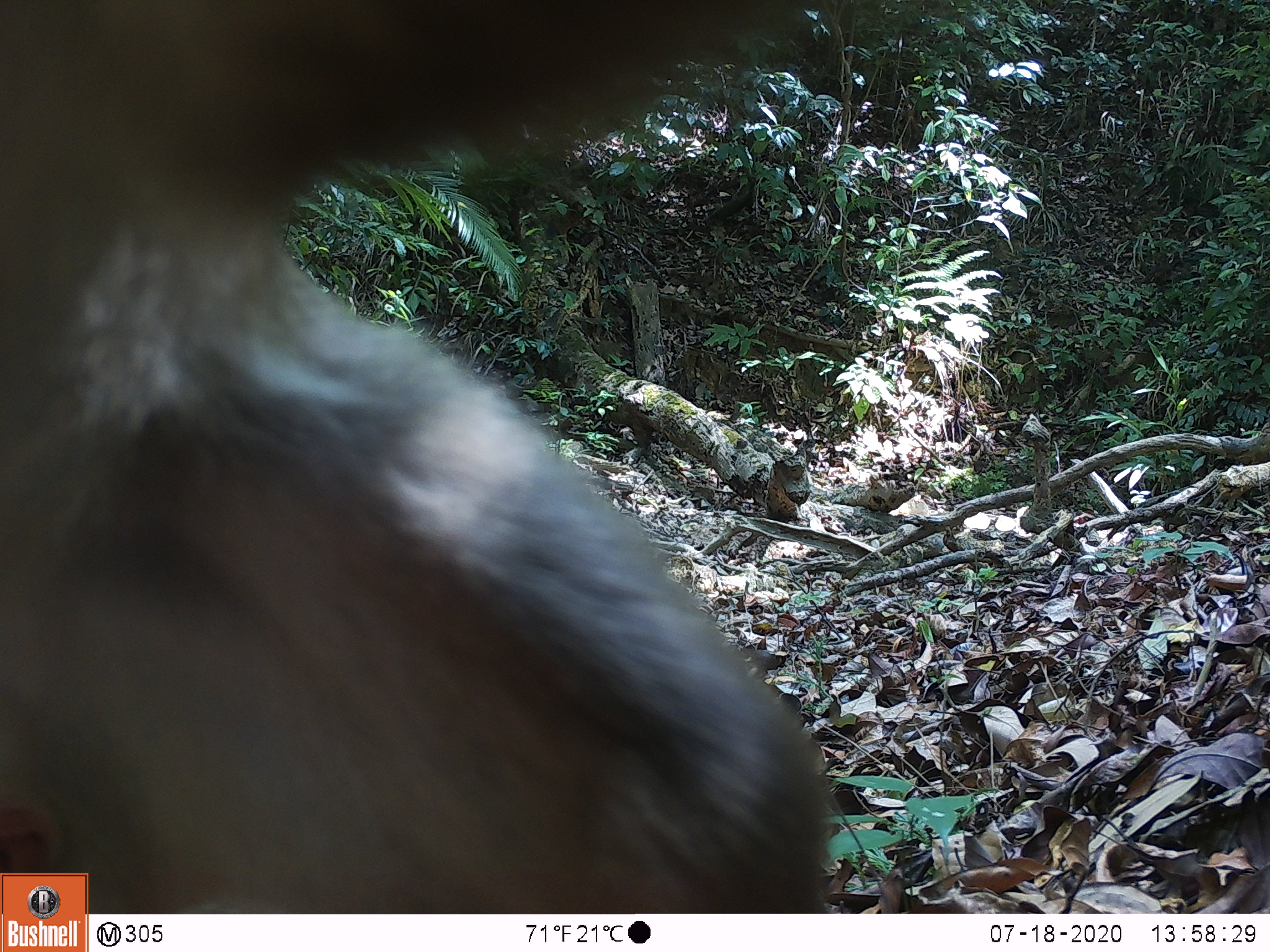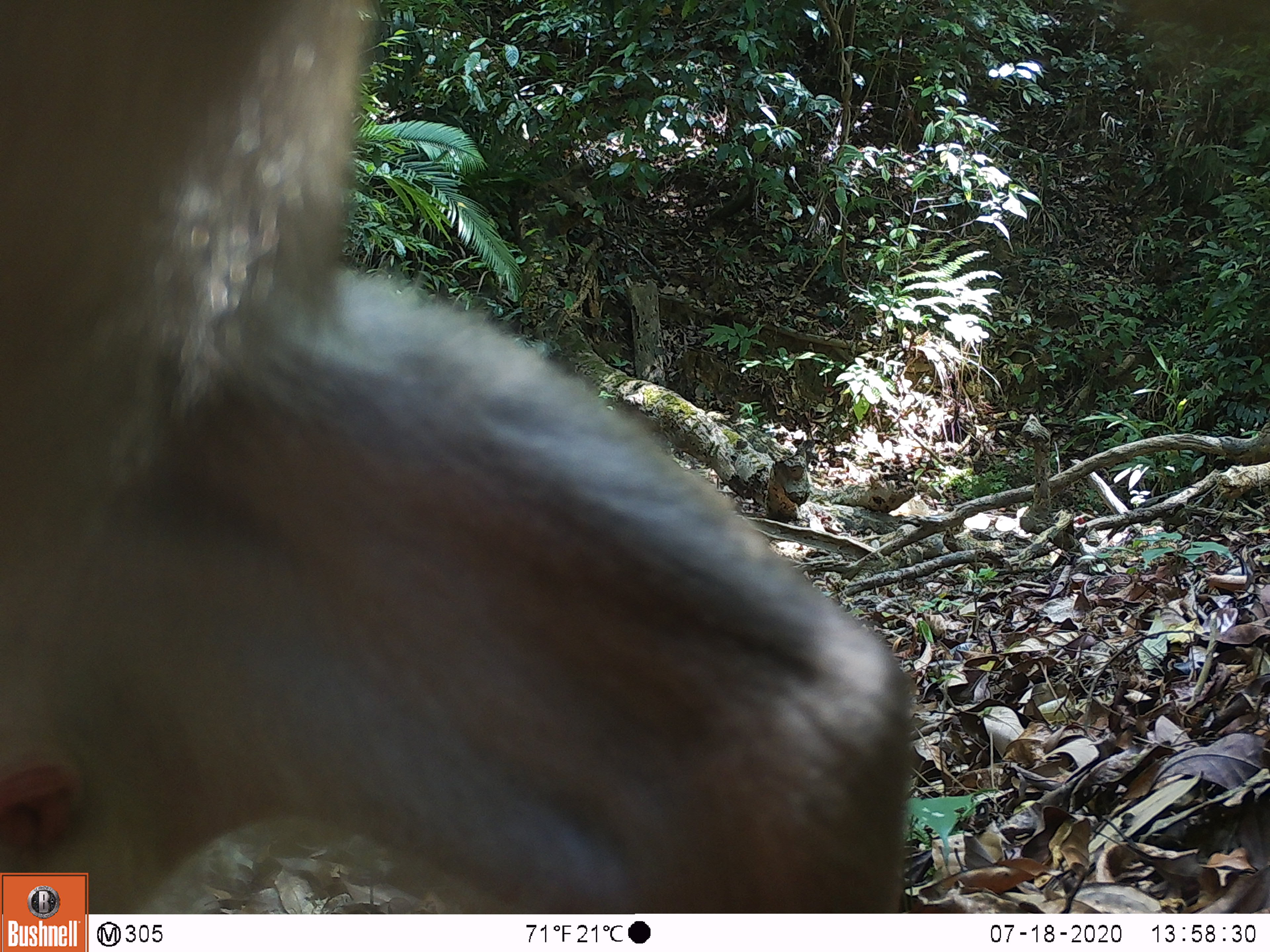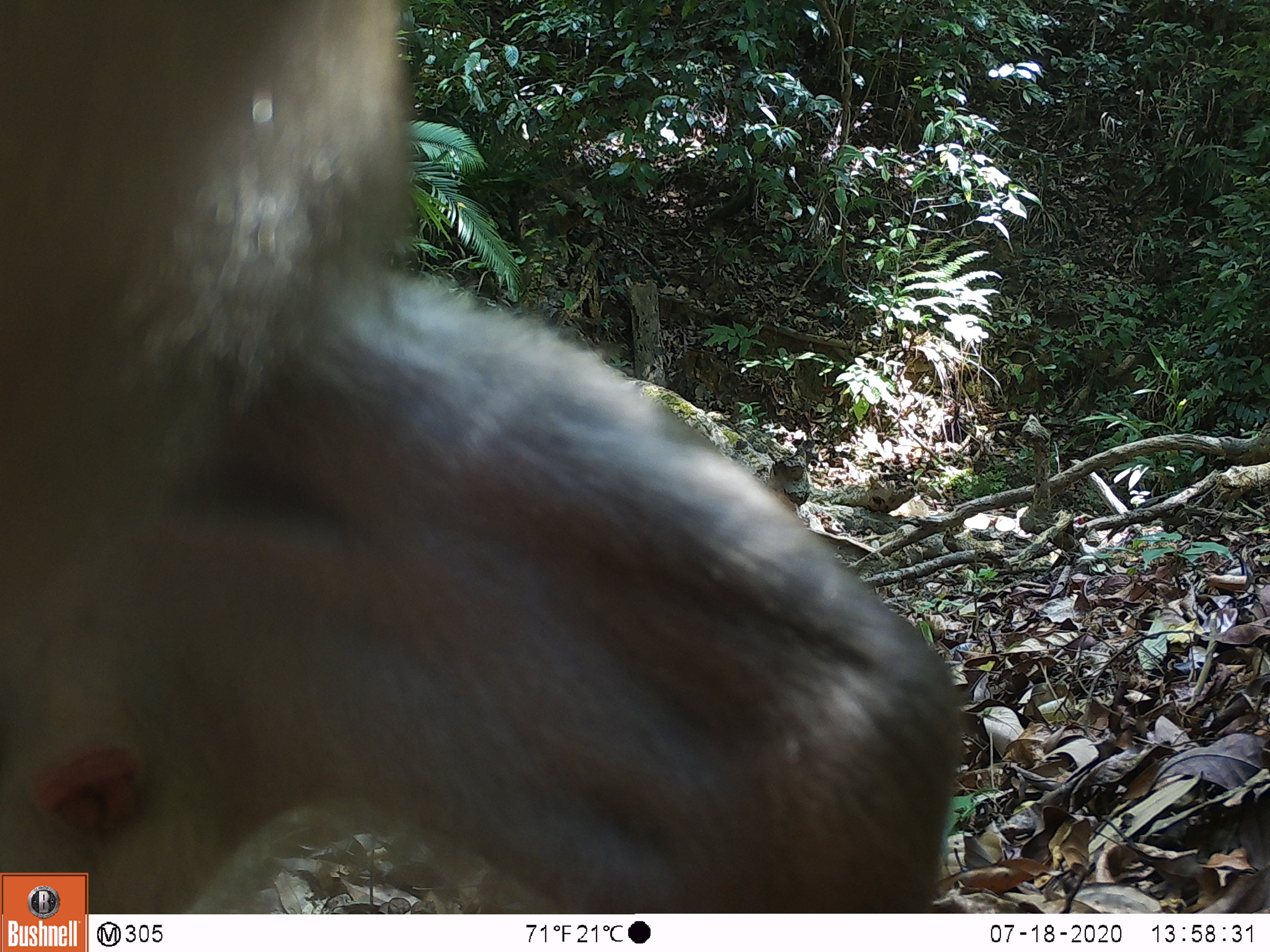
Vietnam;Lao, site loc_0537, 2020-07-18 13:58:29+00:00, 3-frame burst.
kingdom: Animalia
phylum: Chordata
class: Mammalia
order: Primates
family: Cercopithecidae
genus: Macaca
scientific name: Macaca nemestrina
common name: pig-tailed macaque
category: pig tailed macaque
Pig tailed macaque (pig-tailed macaque) (Macaca nemestrina). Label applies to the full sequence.